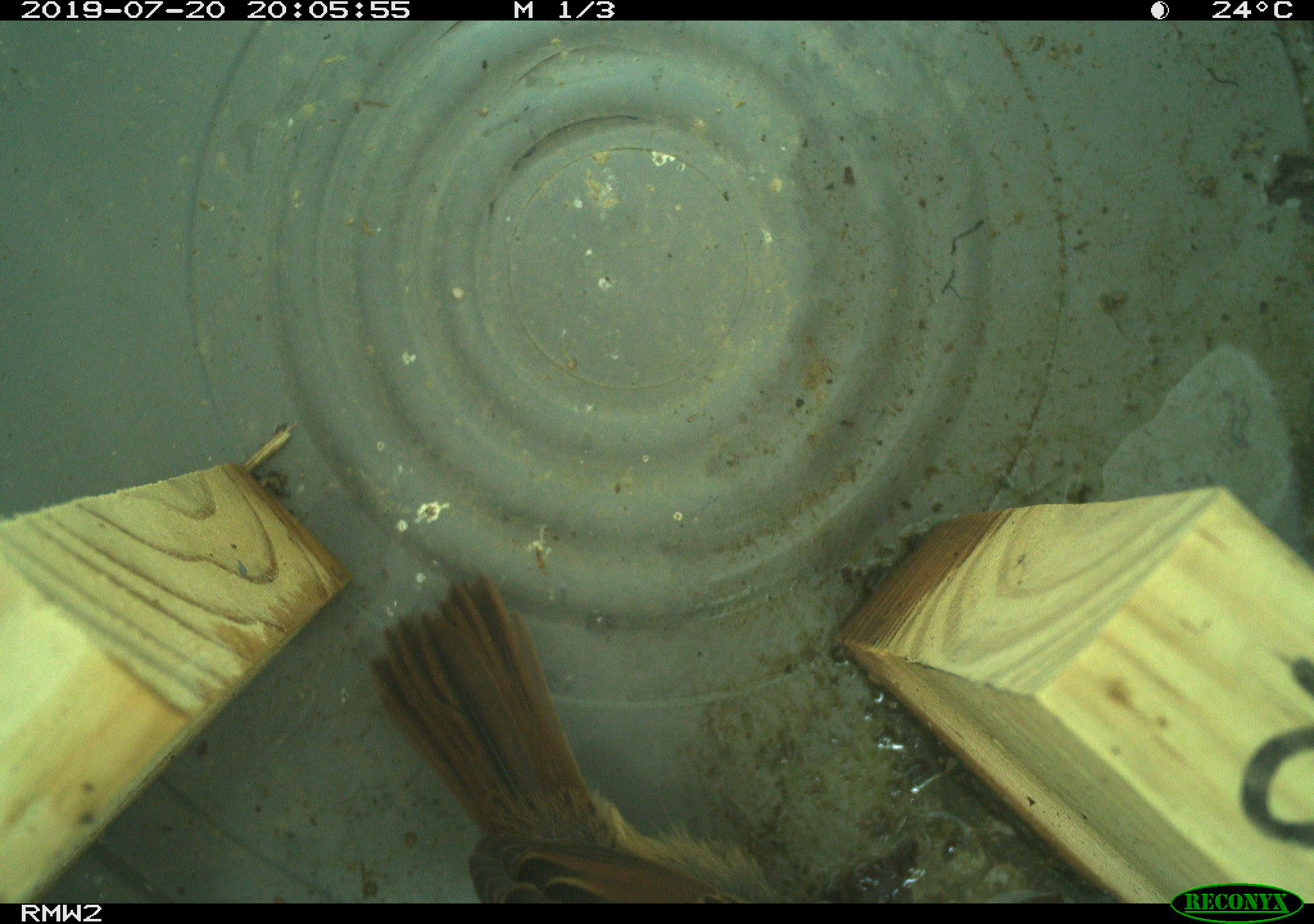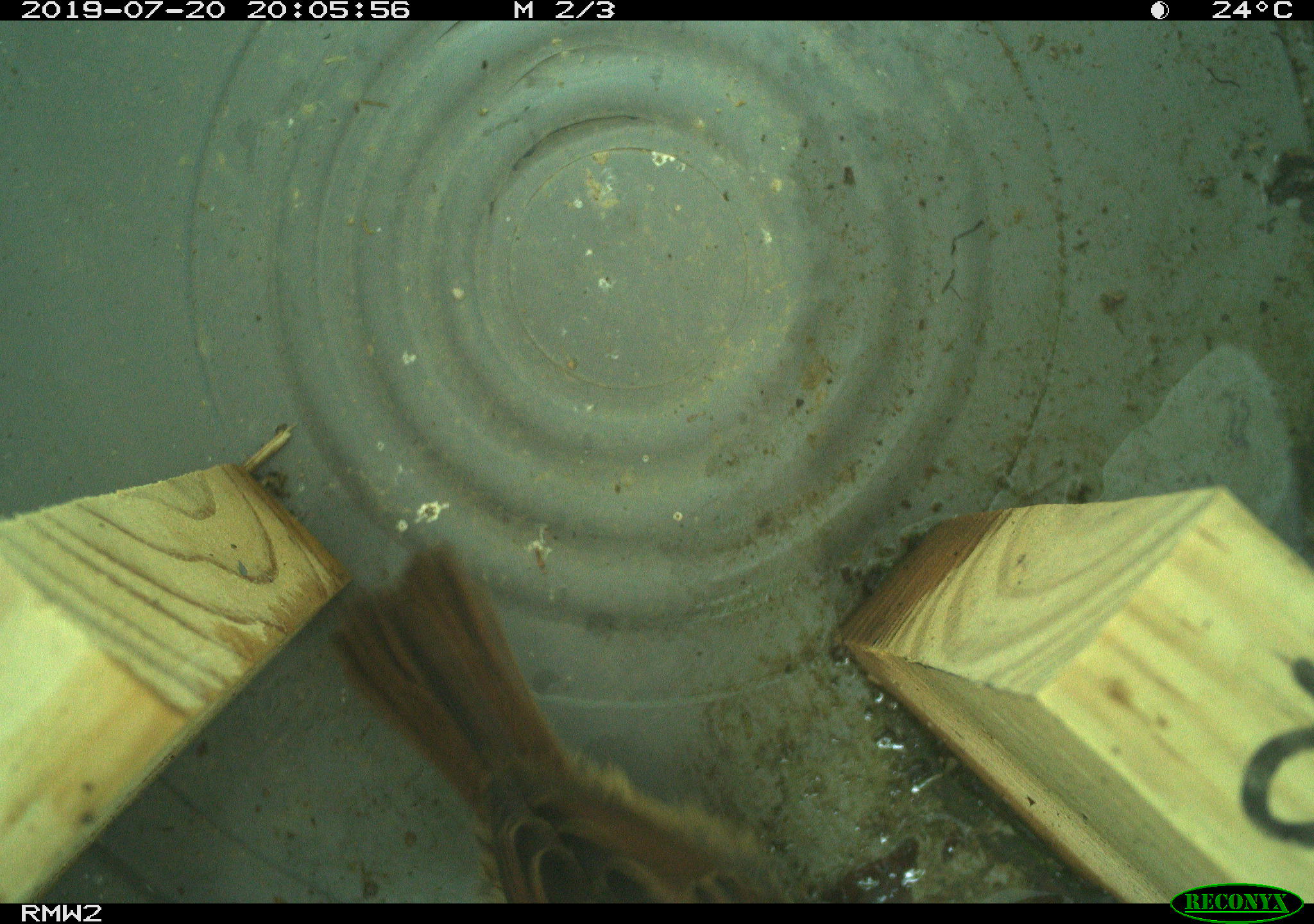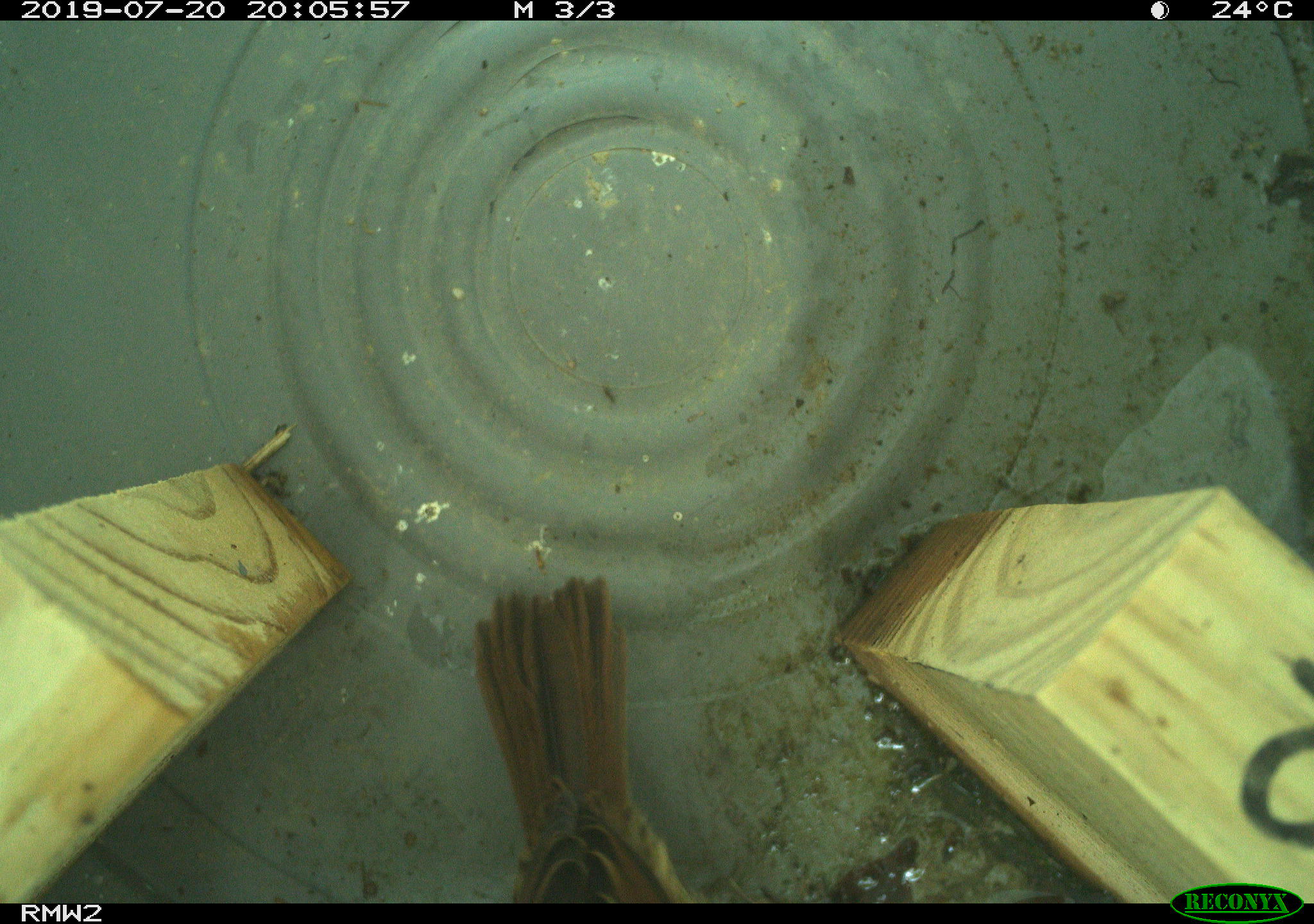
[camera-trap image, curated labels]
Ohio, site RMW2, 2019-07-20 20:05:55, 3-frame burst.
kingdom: Animalia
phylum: Chordata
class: Aves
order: Passeriformes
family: Passerellidae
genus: Melospiza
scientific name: Melospiza melodia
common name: song sparrow